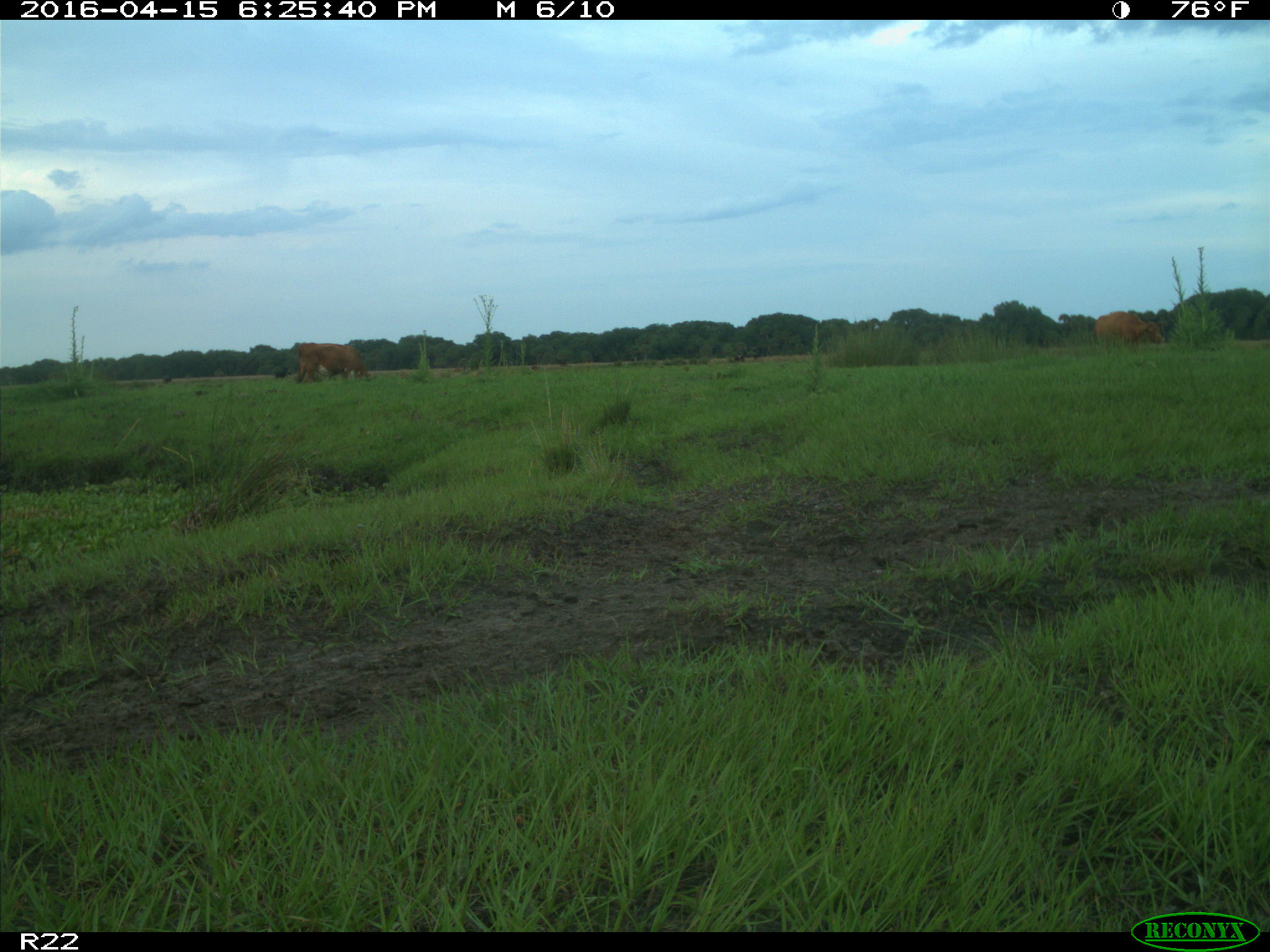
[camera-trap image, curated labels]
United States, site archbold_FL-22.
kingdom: Animalia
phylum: Chordata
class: Mammalia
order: Artiodactyla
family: Bovidae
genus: Bos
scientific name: Bos taurus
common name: domestic cow